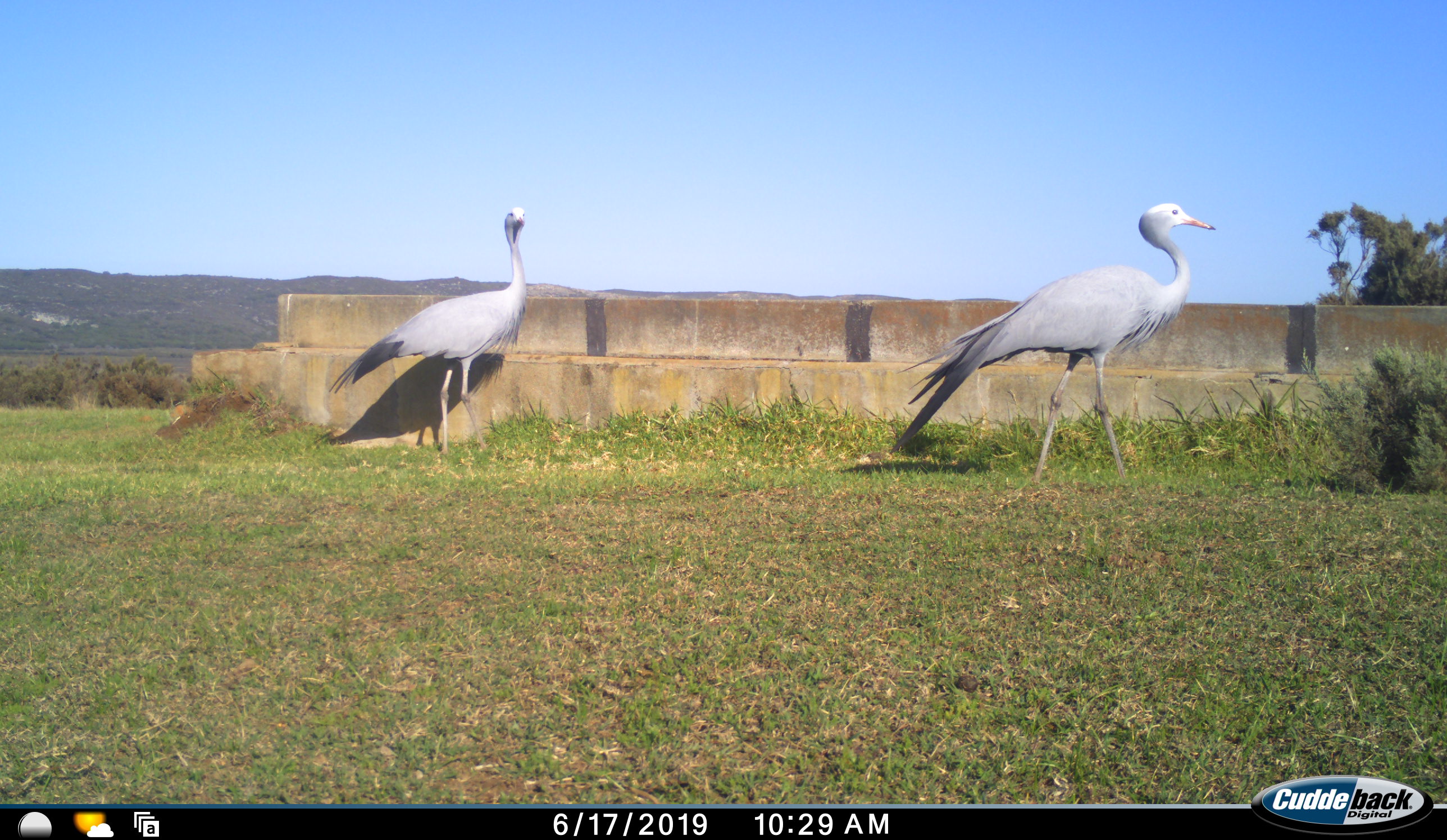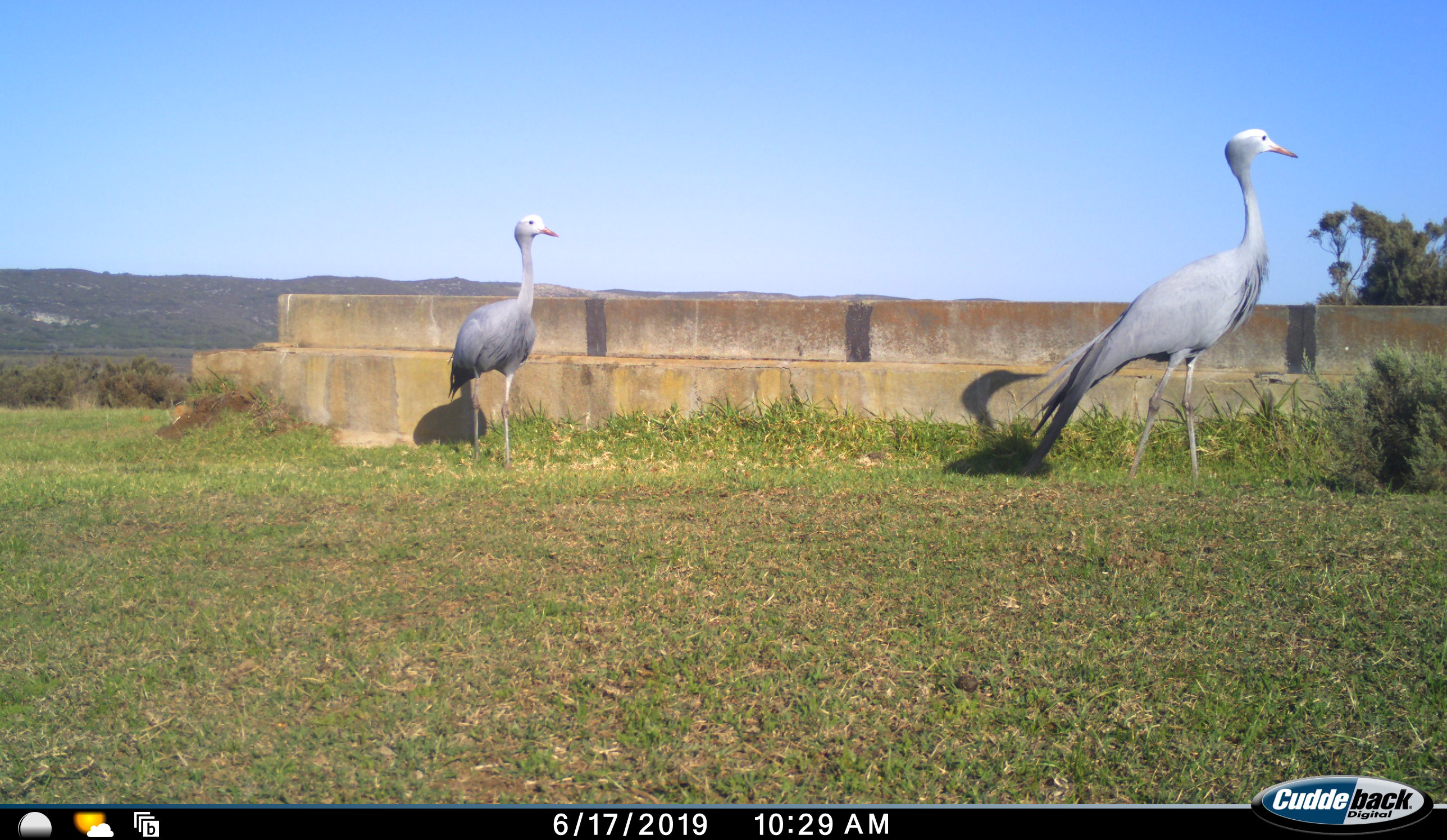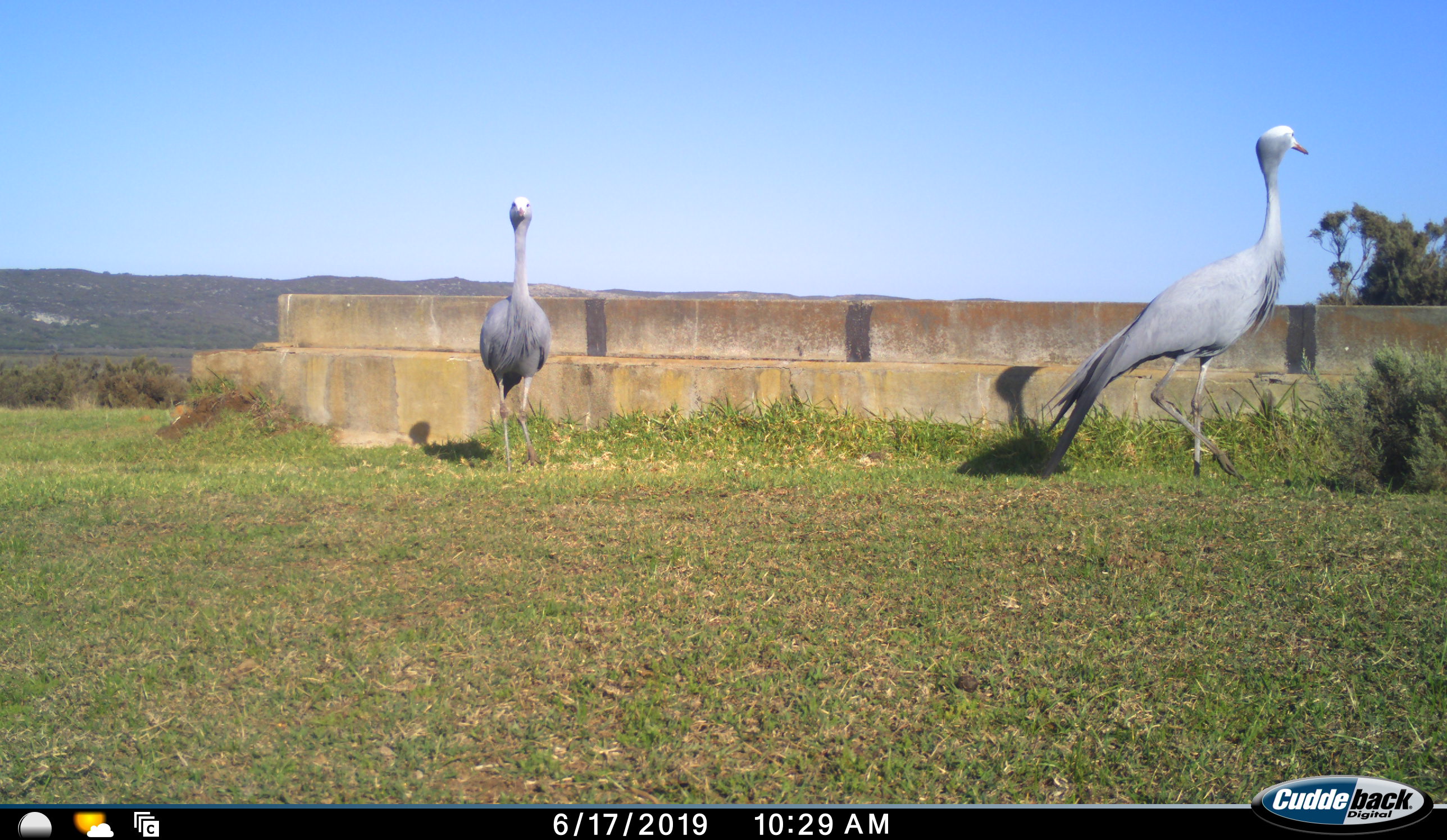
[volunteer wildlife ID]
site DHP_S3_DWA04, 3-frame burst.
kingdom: Animalia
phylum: Chordata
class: Aves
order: Gruiformes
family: Gruidae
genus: Anthropoides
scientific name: Anthropoides paradiseus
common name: blue crane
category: craneblue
Craneblue (blue crane) (Anthropoides paradiseus), count 2. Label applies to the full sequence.